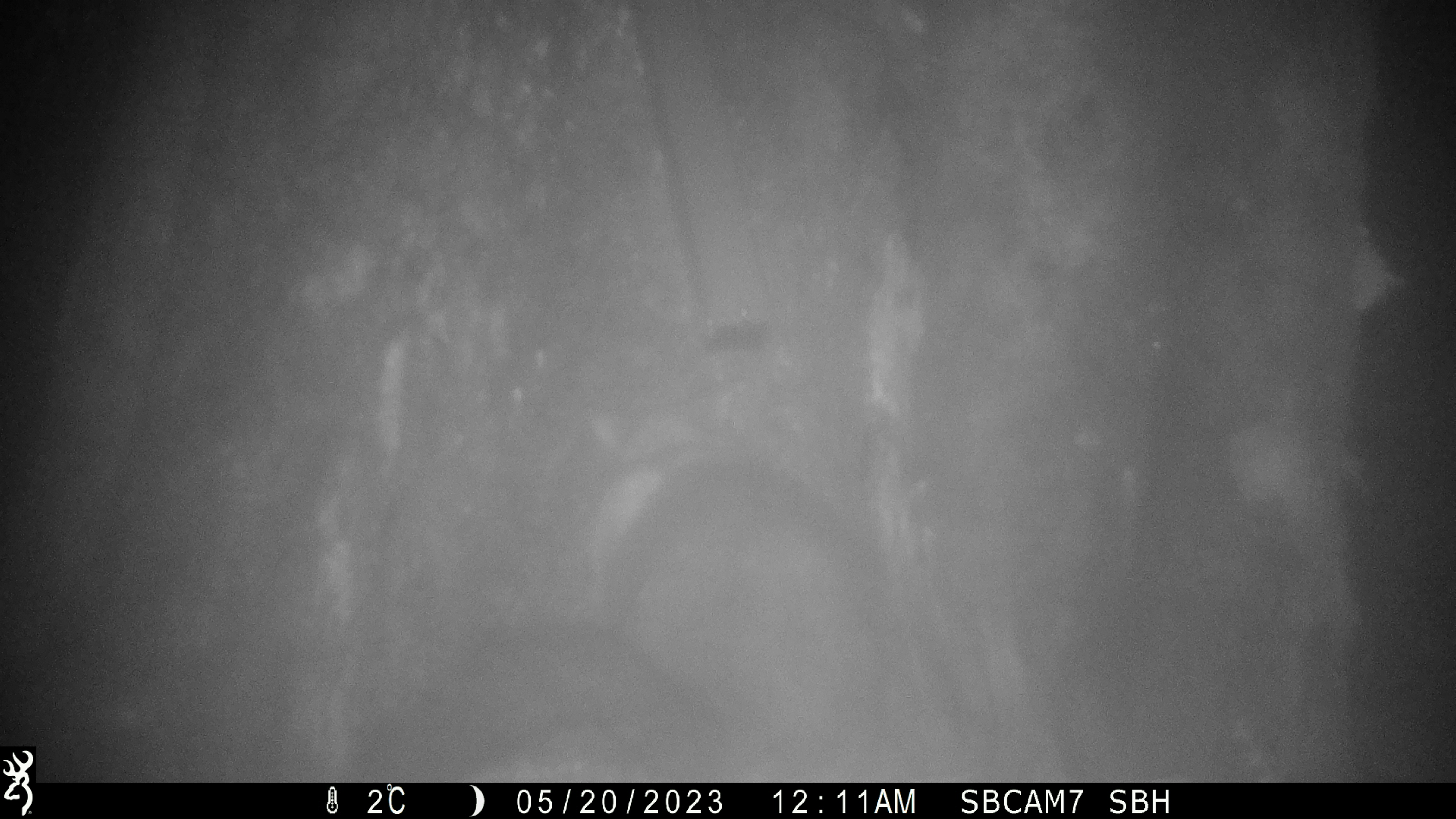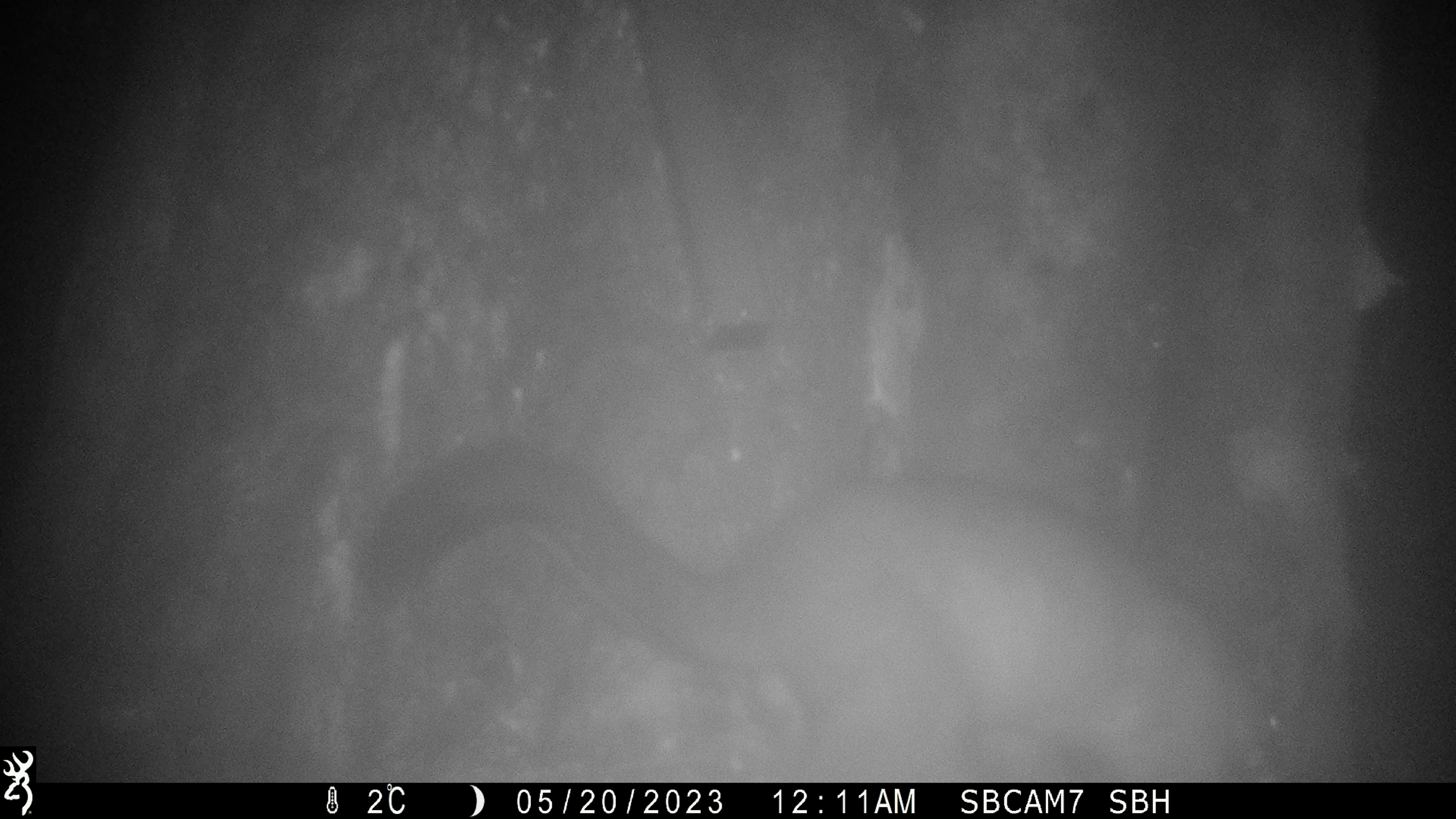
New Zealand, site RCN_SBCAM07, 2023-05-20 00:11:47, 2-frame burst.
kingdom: Animalia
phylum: Chordata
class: Mammalia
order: Diprotodontia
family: Phalangeridae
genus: Trichosurus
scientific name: Trichosurus vulpecula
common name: common brushtail possum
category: possum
Possum (common brushtail possum) (Trichosurus vulpecula).